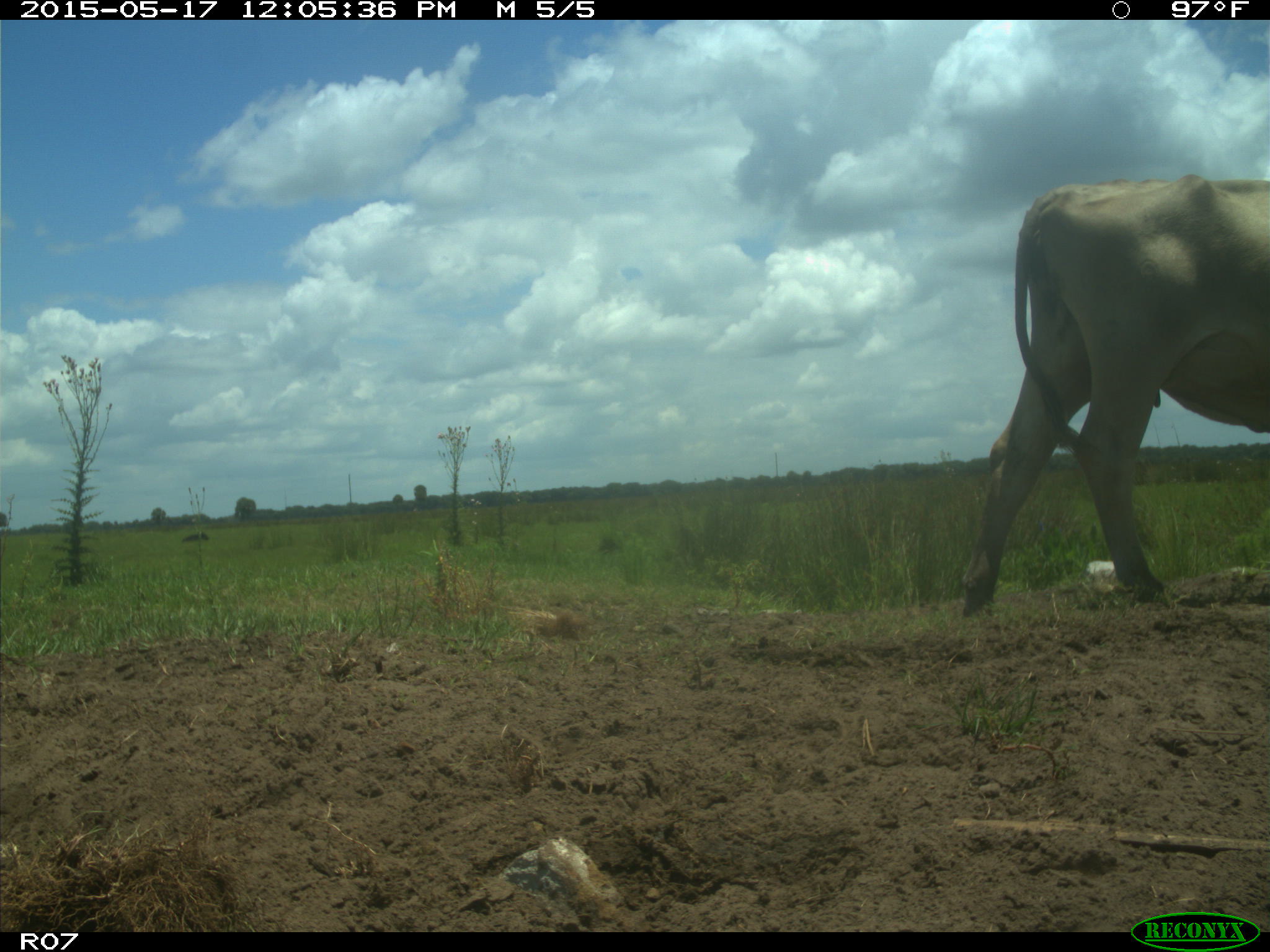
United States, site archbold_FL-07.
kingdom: Animalia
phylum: Chordata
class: Mammalia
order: Artiodactyla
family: Bovidae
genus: Bos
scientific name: Bos taurus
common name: domestic cow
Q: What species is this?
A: Bos taurus (domestic cow).